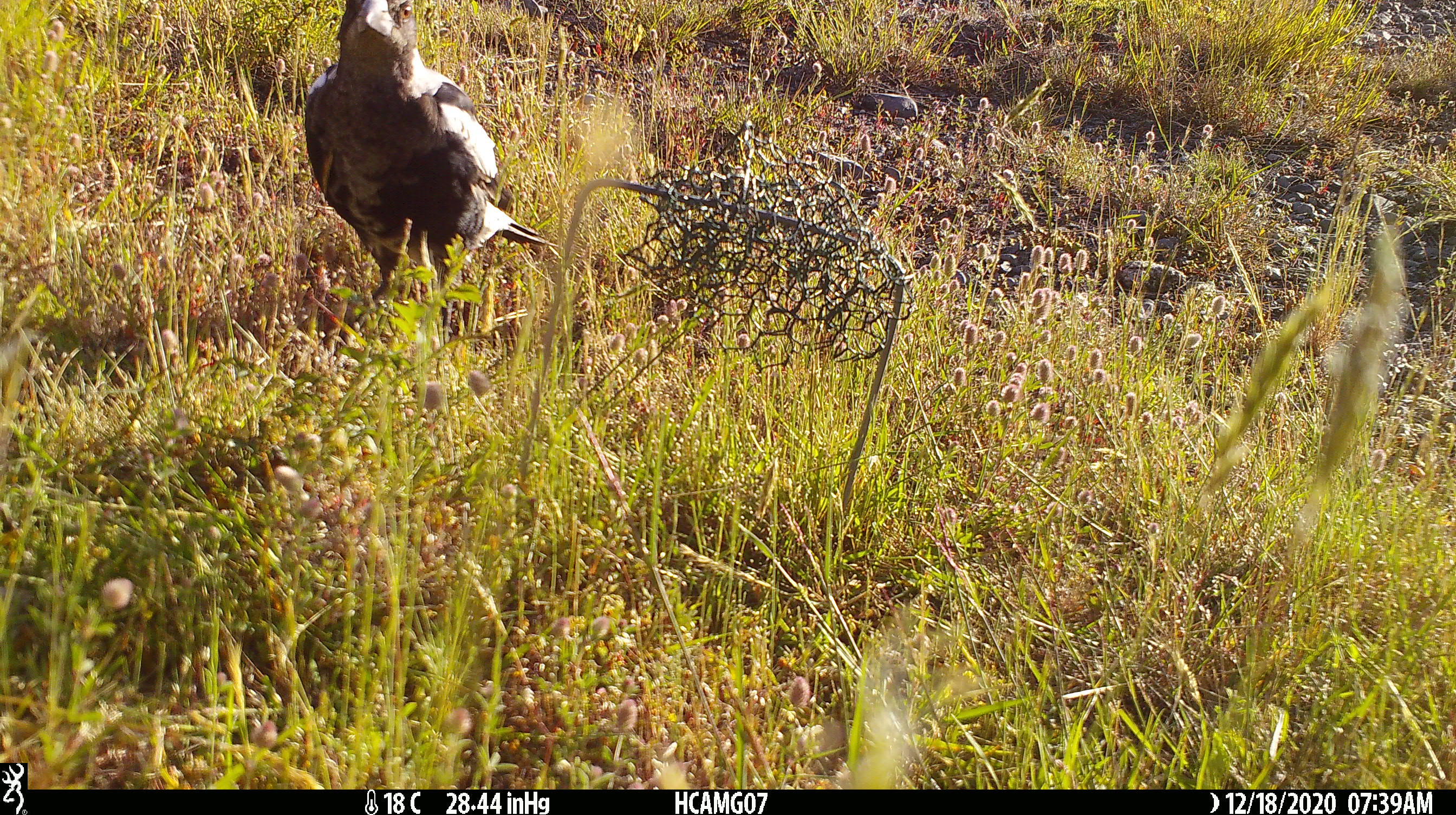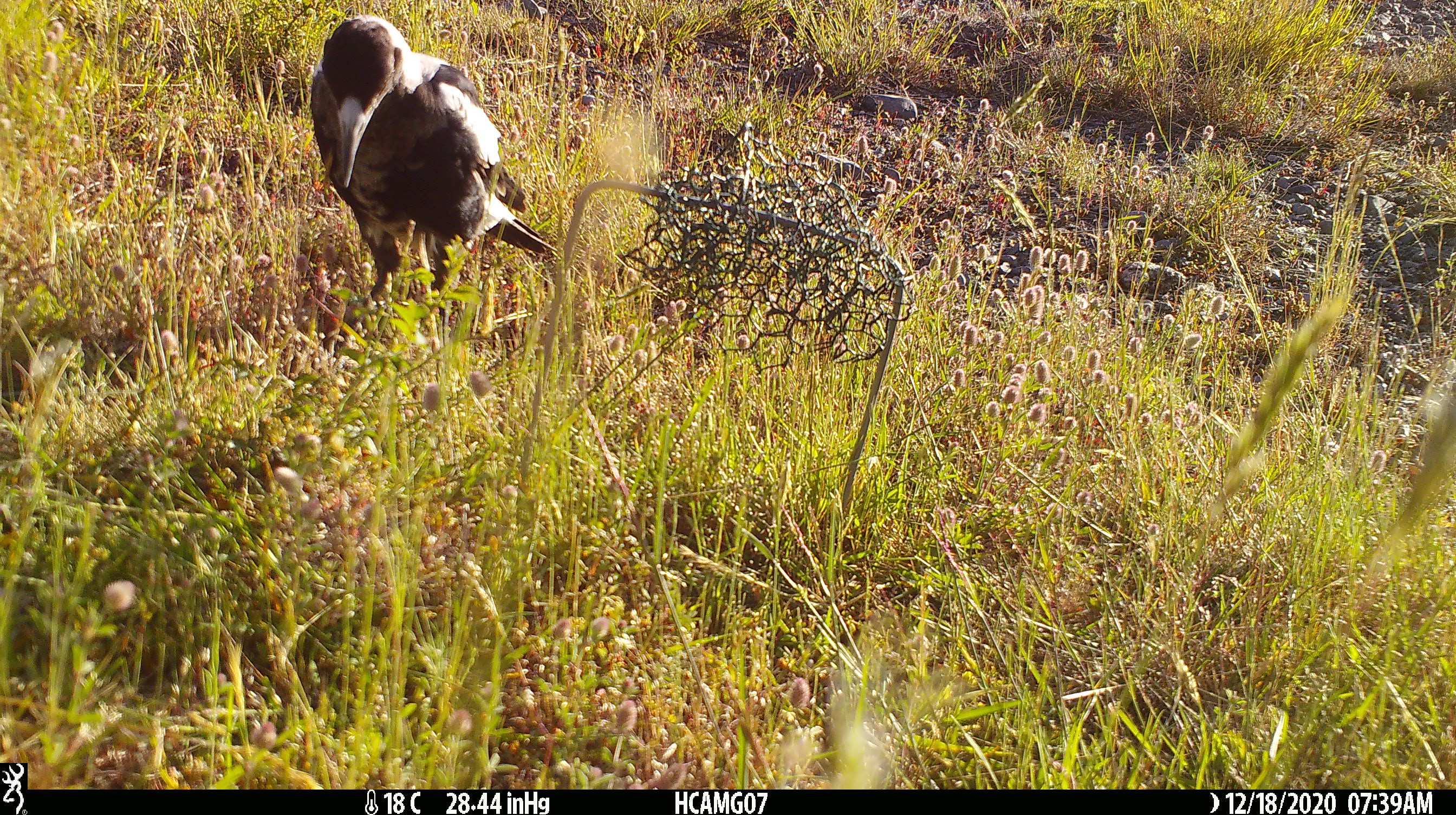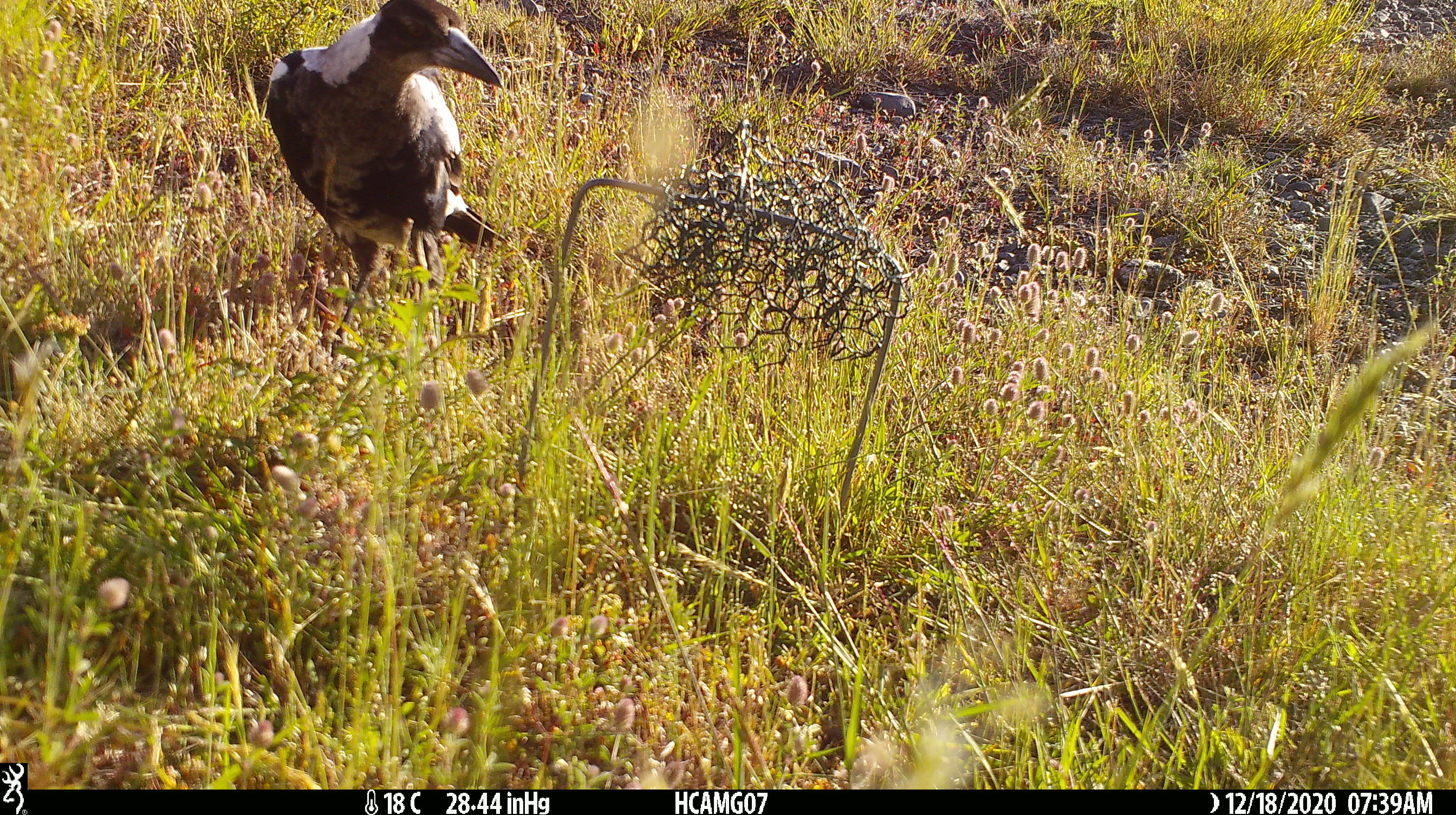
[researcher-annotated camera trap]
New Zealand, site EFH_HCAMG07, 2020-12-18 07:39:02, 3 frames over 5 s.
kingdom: Animalia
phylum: Chordata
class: Aves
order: Passeriformes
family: Artamidae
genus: Gymnorhina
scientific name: Gymnorhina tibicen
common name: australian magpie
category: magpie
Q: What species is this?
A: Magpie (australian magpie) (Gymnorhina tibicen).